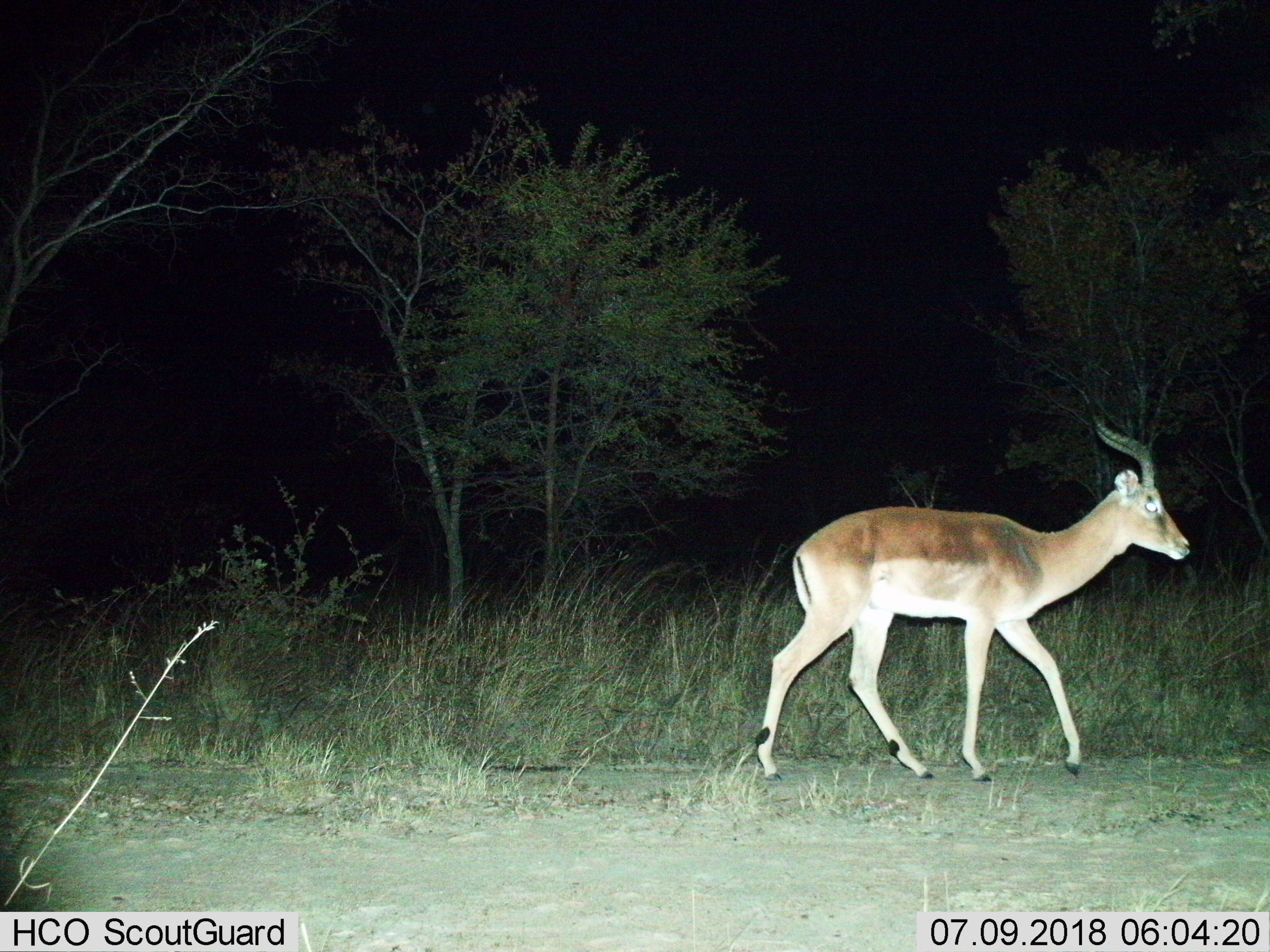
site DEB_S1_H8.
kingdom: Animalia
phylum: Chordata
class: Mammalia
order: Artiodactyla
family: Bovidae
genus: Aepyceros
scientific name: Aepyceros melampus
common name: impala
Impala (Aepyceros melampus), count 1. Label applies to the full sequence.